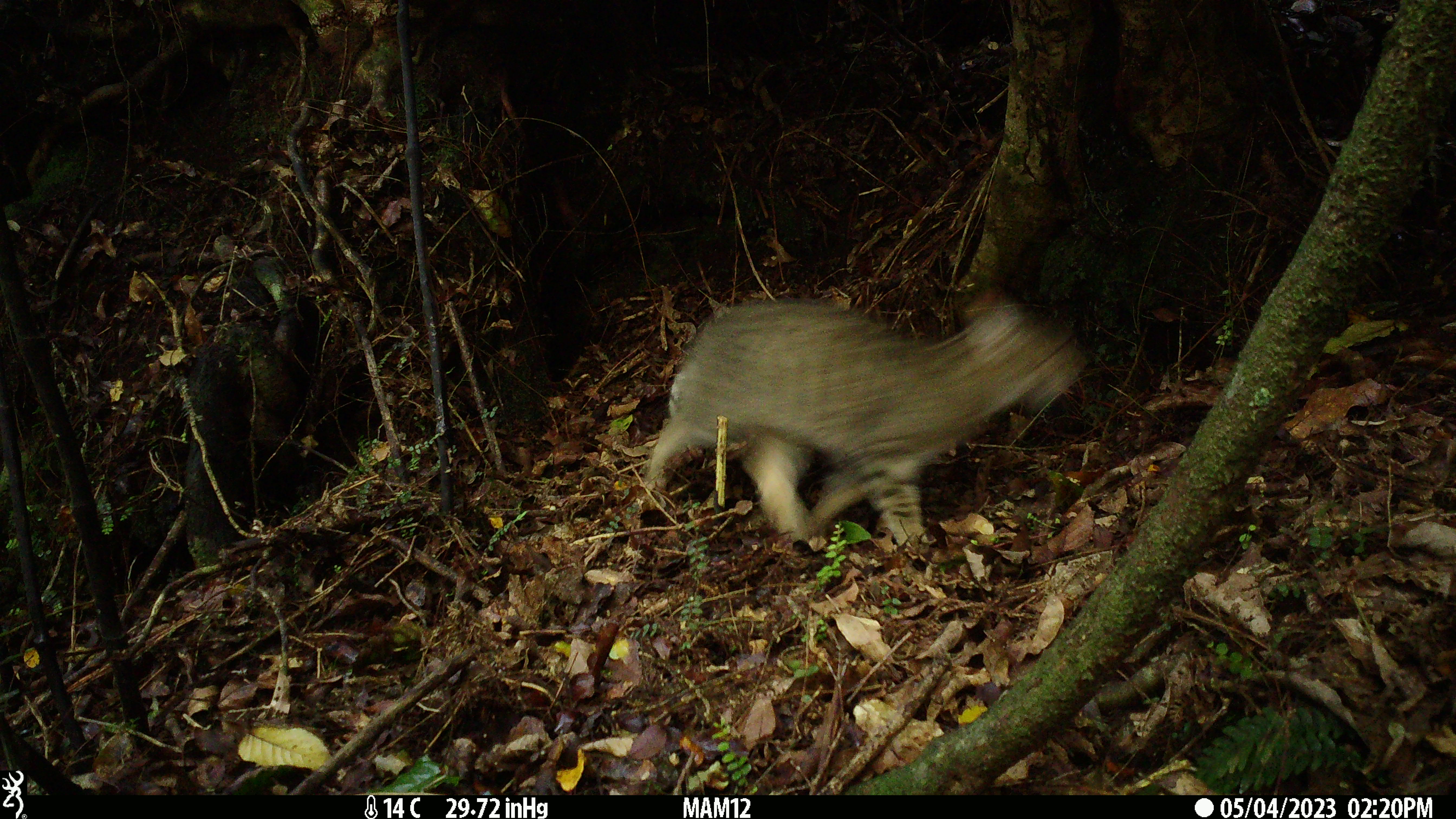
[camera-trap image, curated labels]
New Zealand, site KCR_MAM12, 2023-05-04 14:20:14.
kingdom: Animalia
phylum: Chordata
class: Mammalia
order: Carnivora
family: Felidae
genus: Felis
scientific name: Felis catus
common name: domestic cat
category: cat